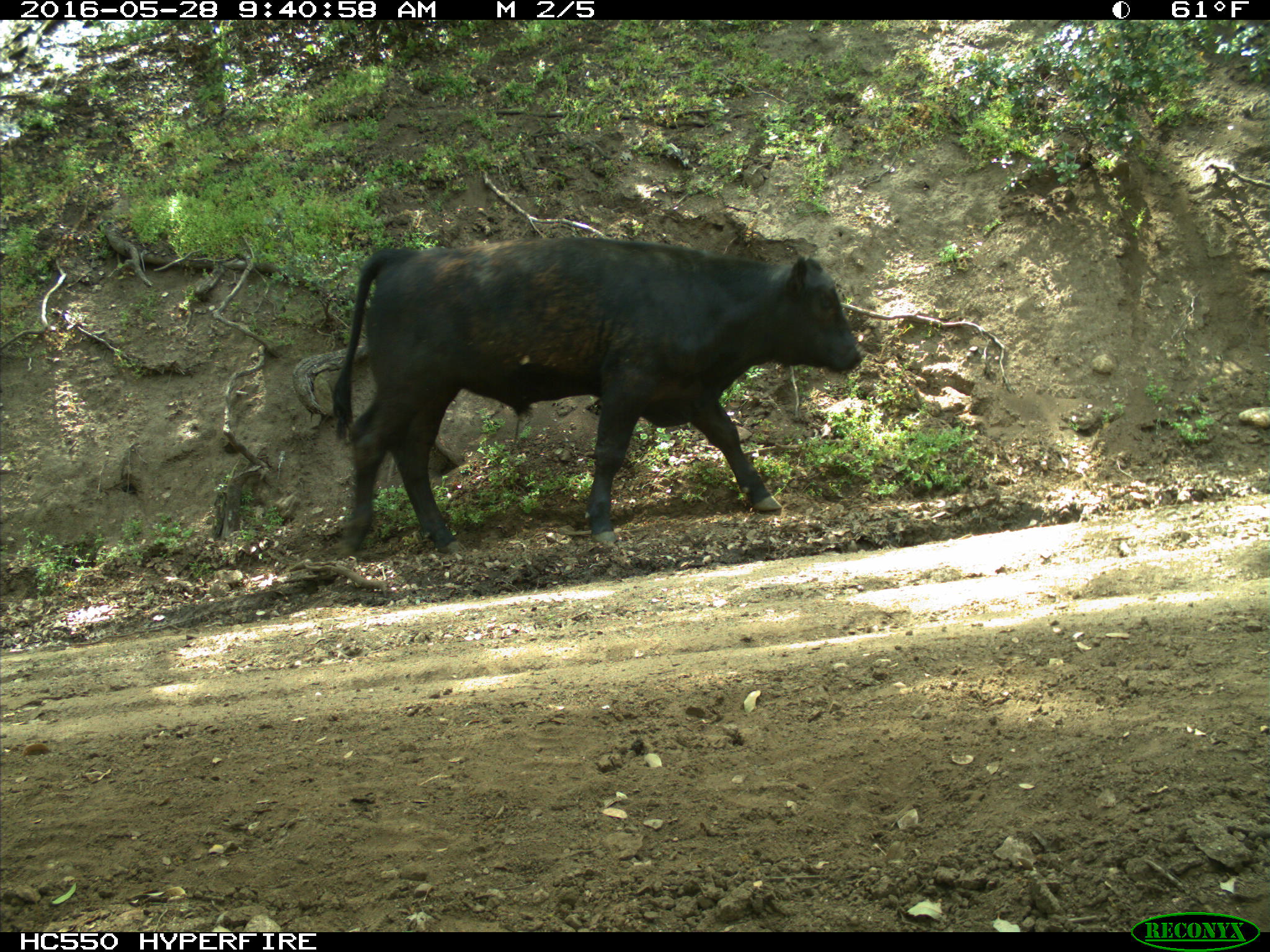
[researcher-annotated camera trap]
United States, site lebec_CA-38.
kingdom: Animalia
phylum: Chordata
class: Mammalia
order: Artiodactyla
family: Bovidae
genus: Bos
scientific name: Bos taurus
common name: domestic cow